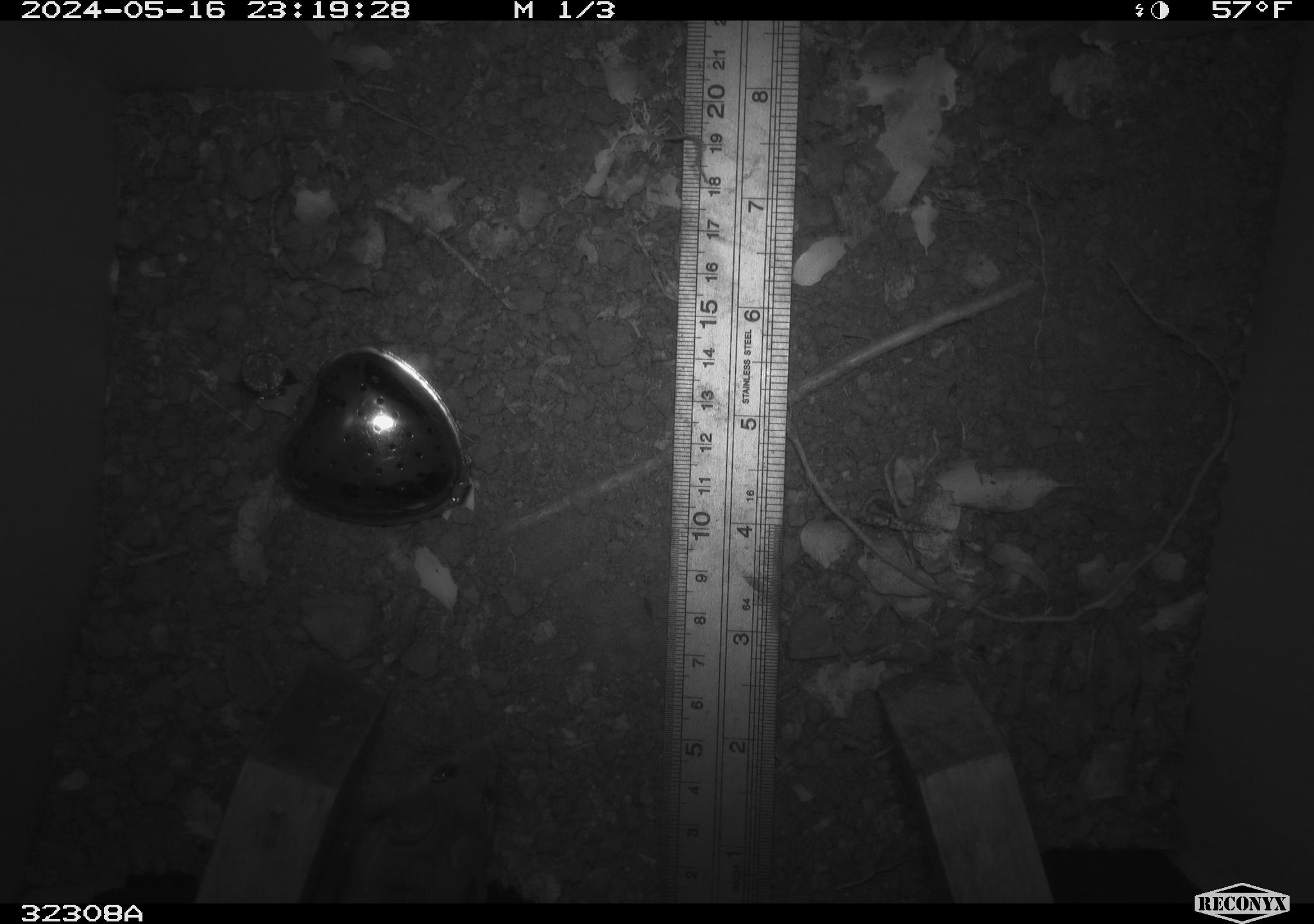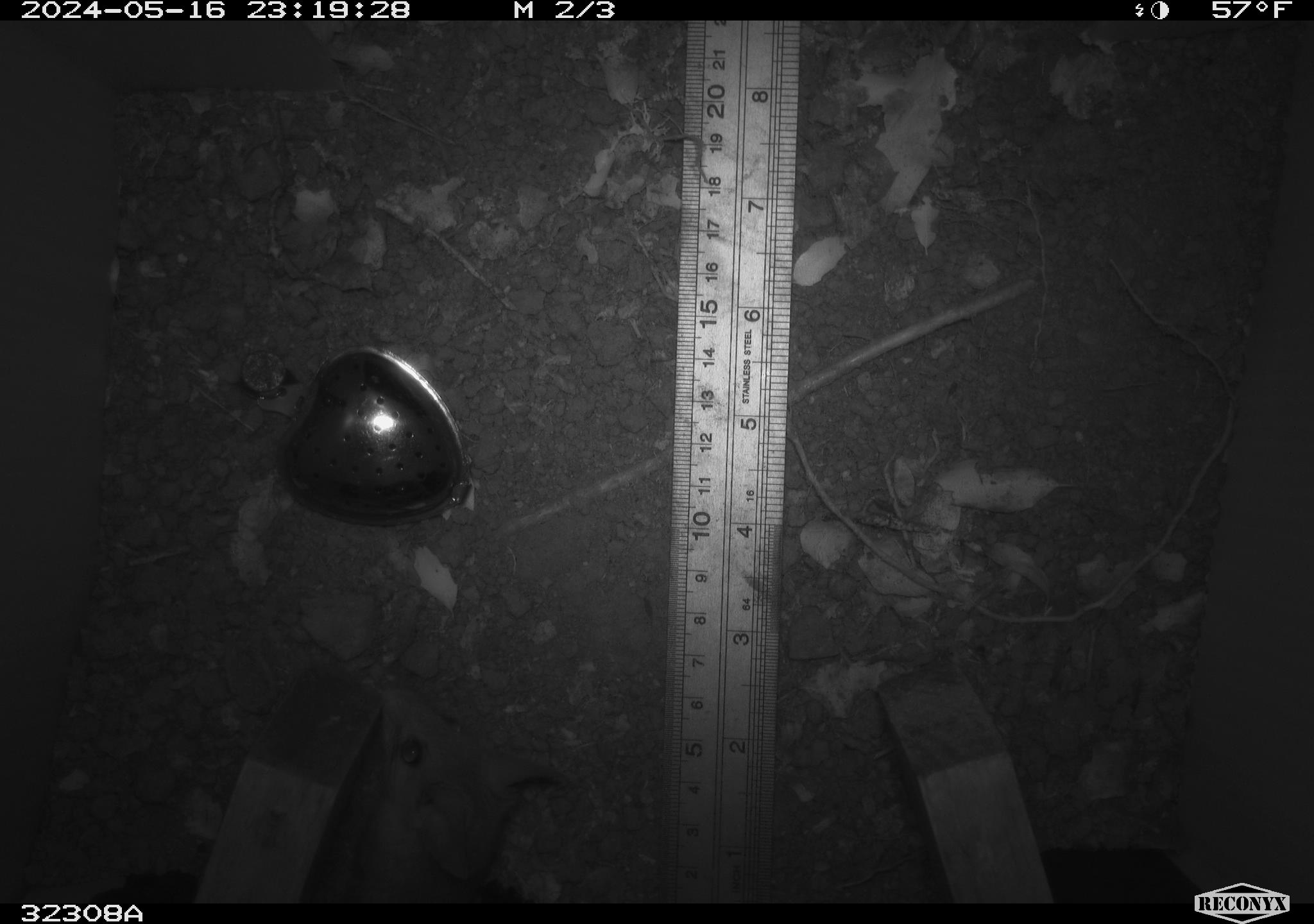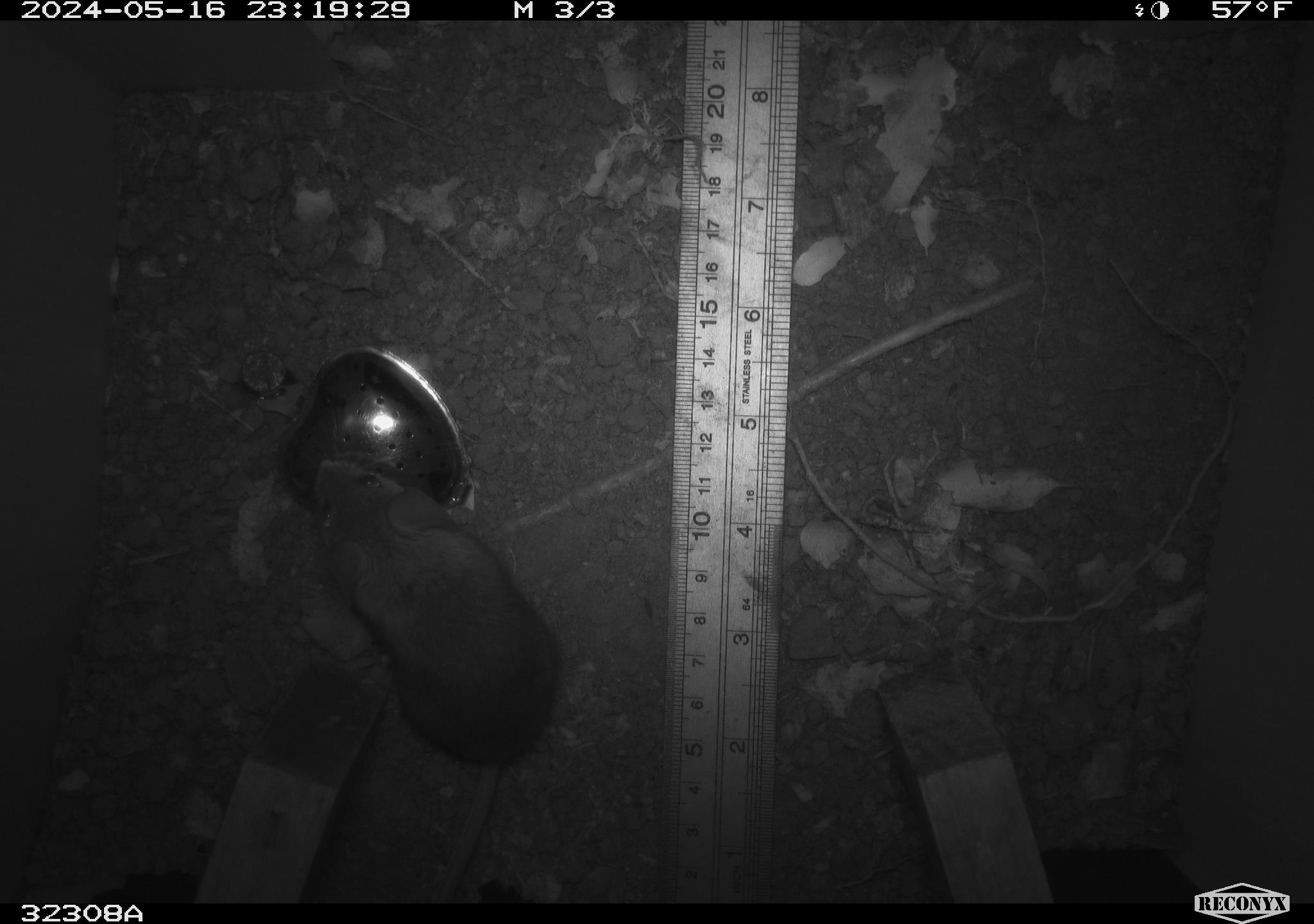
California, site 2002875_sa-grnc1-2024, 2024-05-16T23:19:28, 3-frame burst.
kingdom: Animalia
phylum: Chordata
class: Mammalia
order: Rodentia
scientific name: Rodentia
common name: rodent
Rodent (Rodentia).